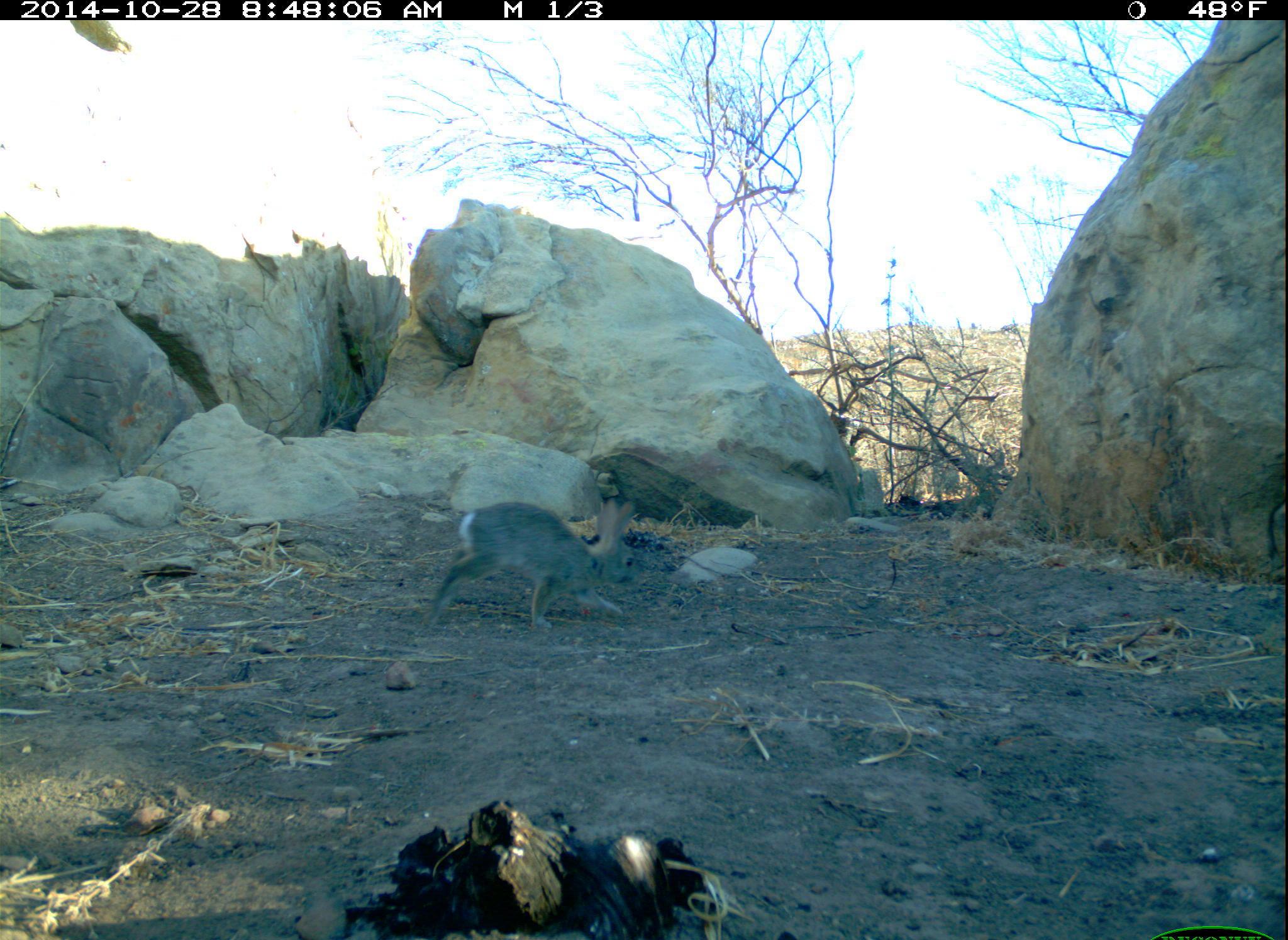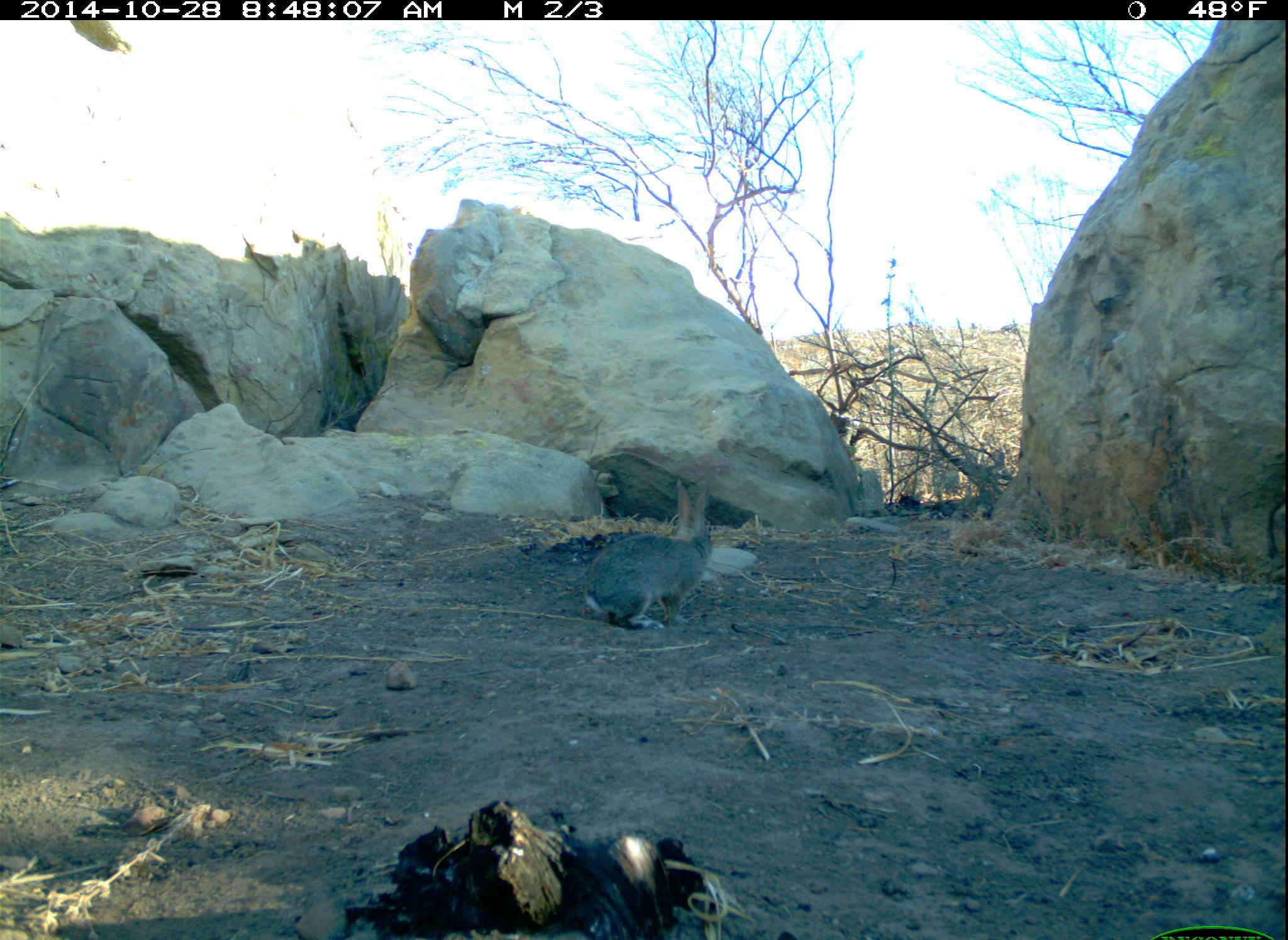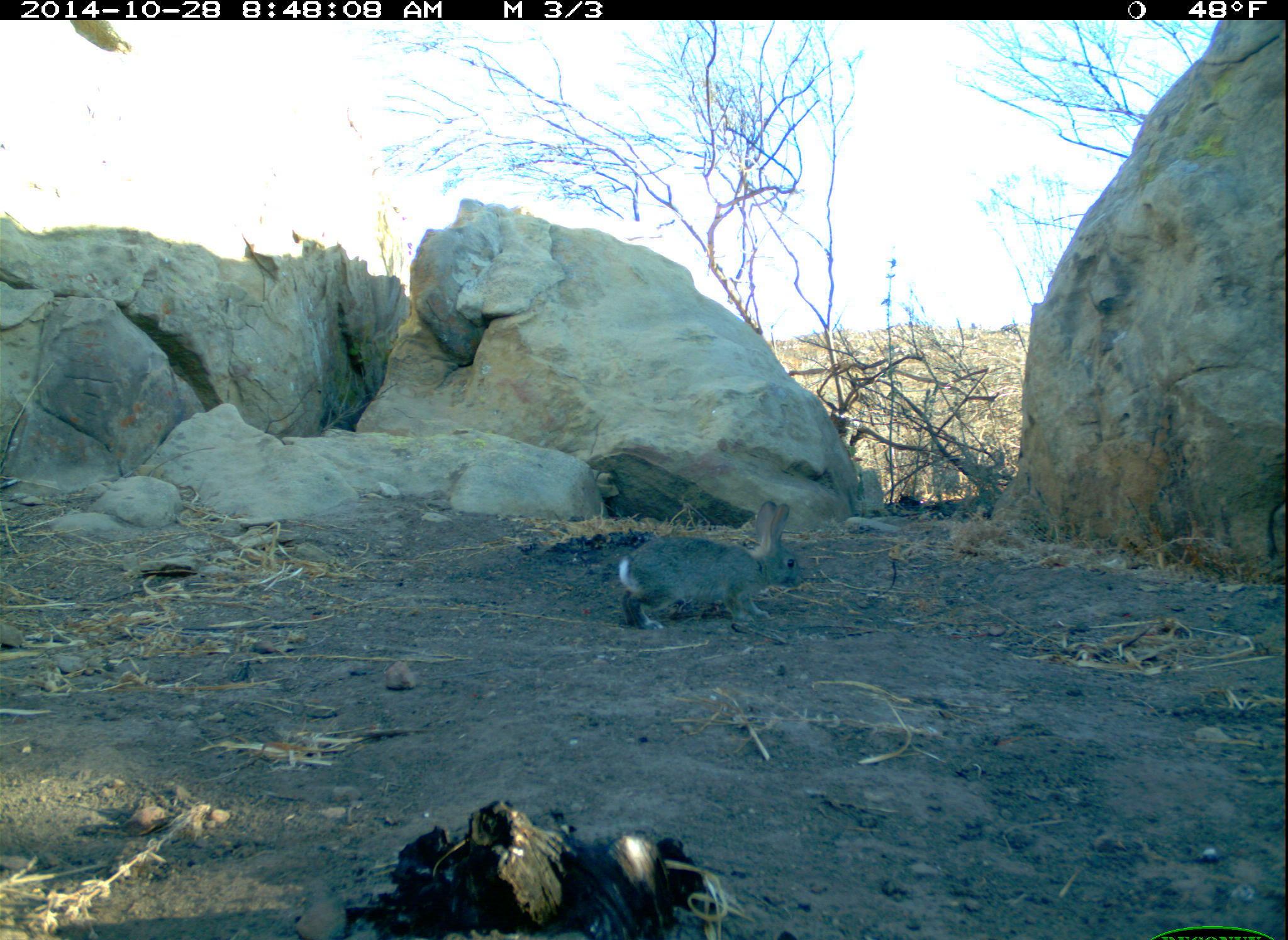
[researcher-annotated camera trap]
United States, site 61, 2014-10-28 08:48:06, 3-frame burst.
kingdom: Animalia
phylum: Chordata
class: Mammalia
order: Lagomorpha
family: Leporidae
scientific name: Leporidae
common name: rabbits and hares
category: rabbit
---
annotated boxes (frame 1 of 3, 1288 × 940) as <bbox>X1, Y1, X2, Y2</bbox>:
rabbit: <bbox>423, 485, 647, 641</bbox>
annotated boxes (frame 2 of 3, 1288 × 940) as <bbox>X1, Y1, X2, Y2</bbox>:
rabbit: <bbox>578, 465, 733, 630</bbox>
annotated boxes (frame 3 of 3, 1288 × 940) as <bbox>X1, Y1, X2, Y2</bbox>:
rabbit: <bbox>609, 492, 817, 635</bbox>